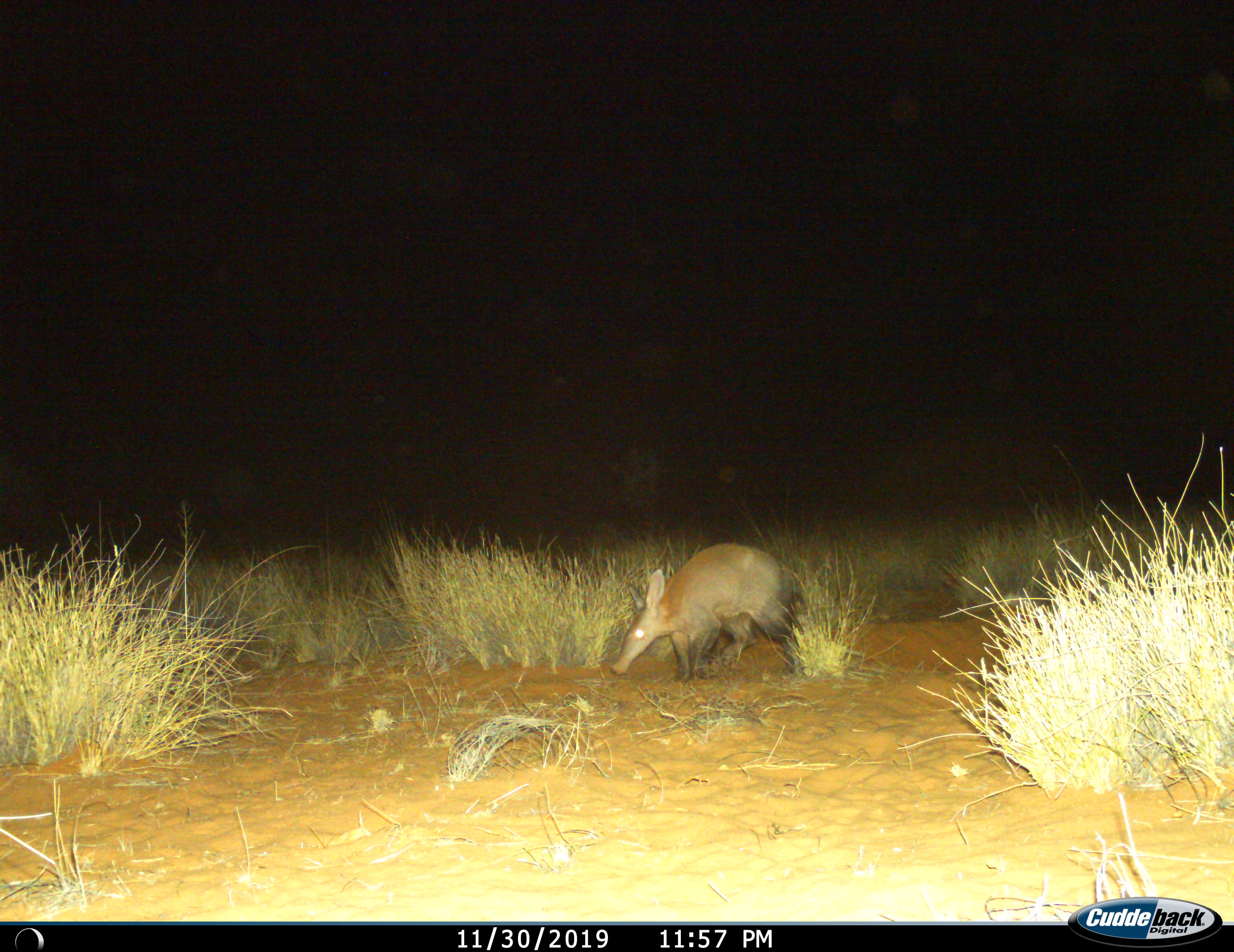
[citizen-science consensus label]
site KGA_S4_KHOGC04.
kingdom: Animalia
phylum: Chordata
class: Mammalia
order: Tubulidentata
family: Orycteropodidae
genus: Orycteropus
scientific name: Orycteropus afer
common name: aardvark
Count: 1.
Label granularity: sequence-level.